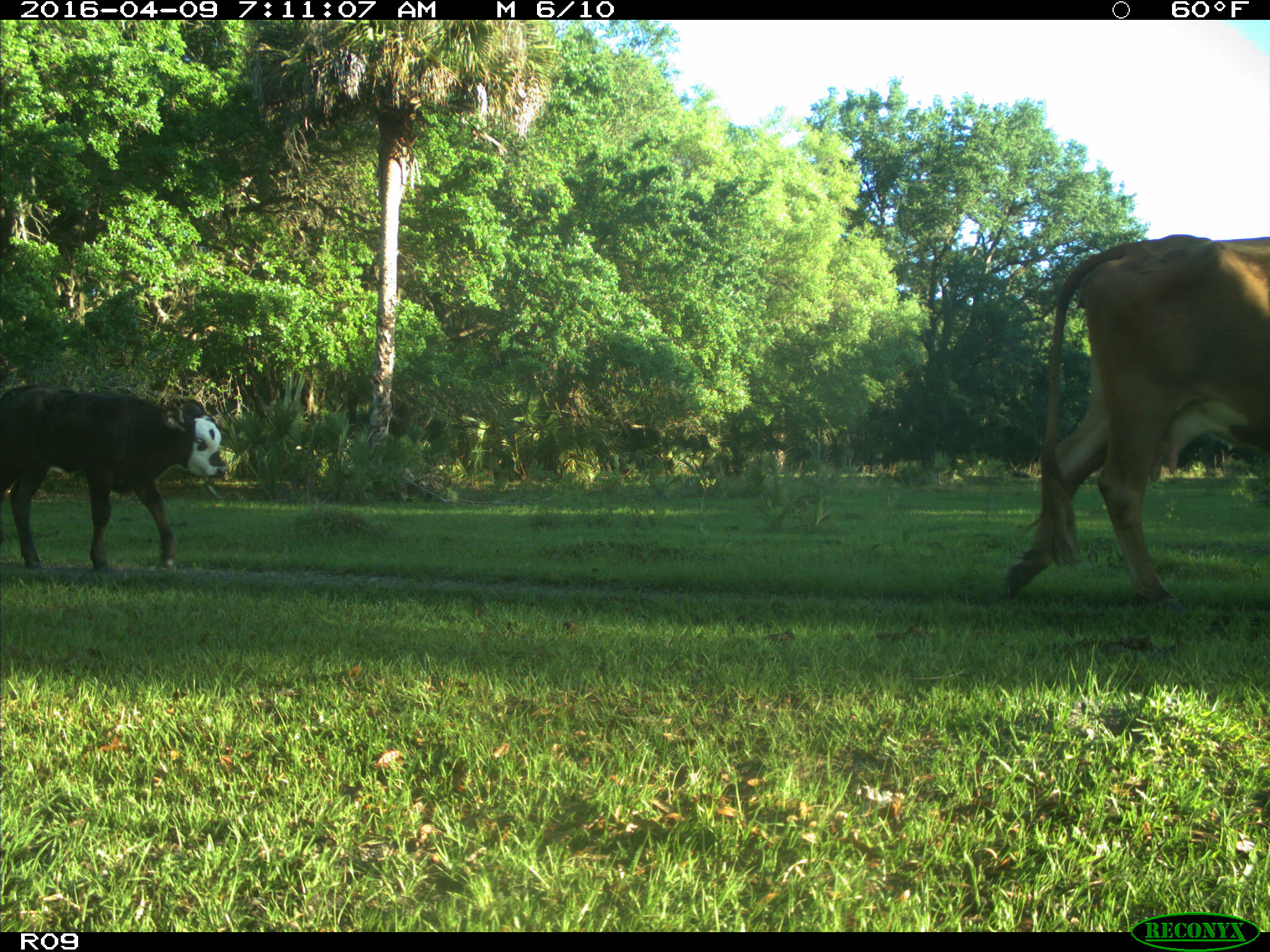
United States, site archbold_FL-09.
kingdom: Animalia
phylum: Chordata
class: Mammalia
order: Artiodactyla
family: Bovidae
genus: Bos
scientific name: Bos taurus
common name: domestic cow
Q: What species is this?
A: Bos taurus (domestic cow).